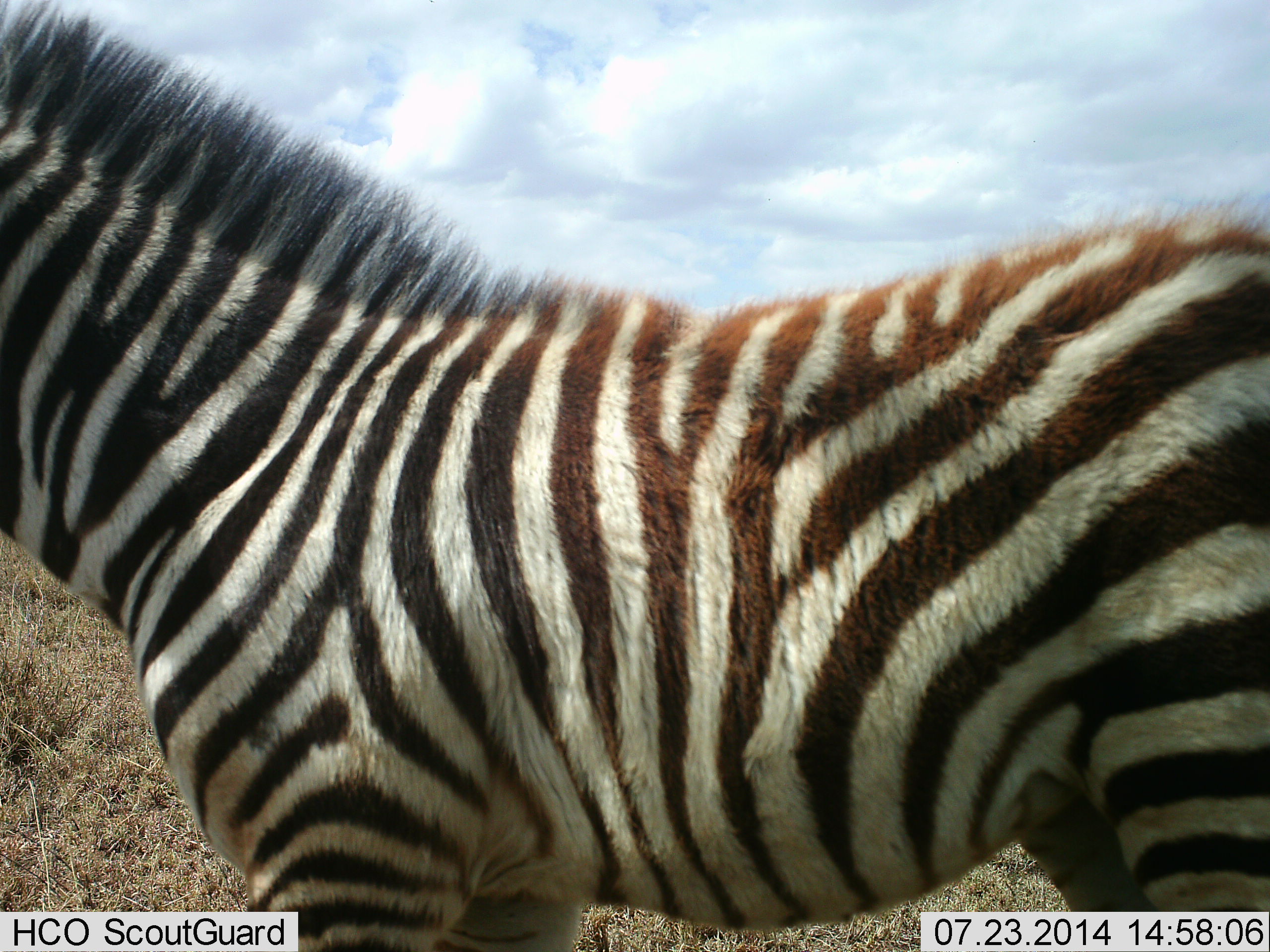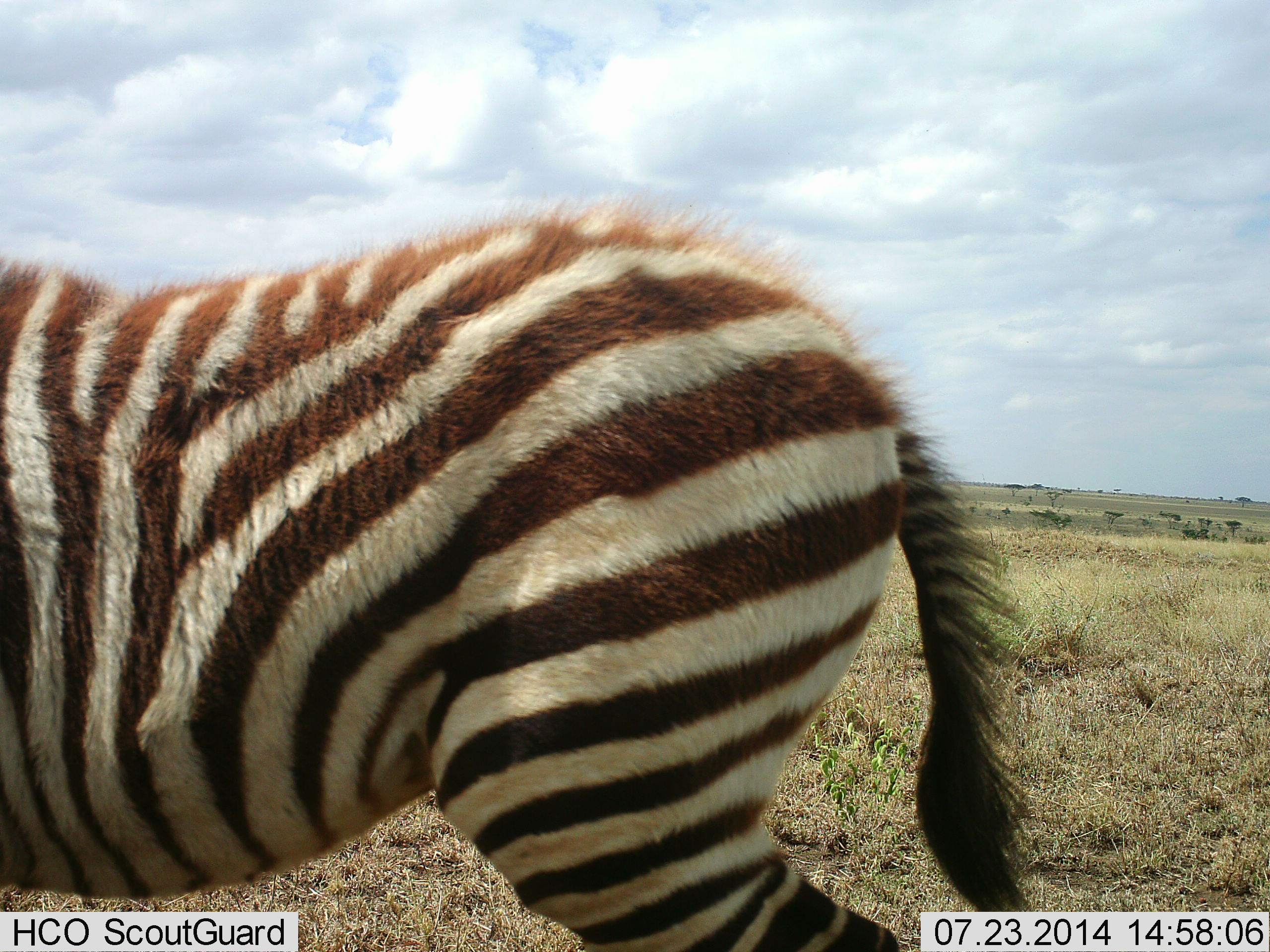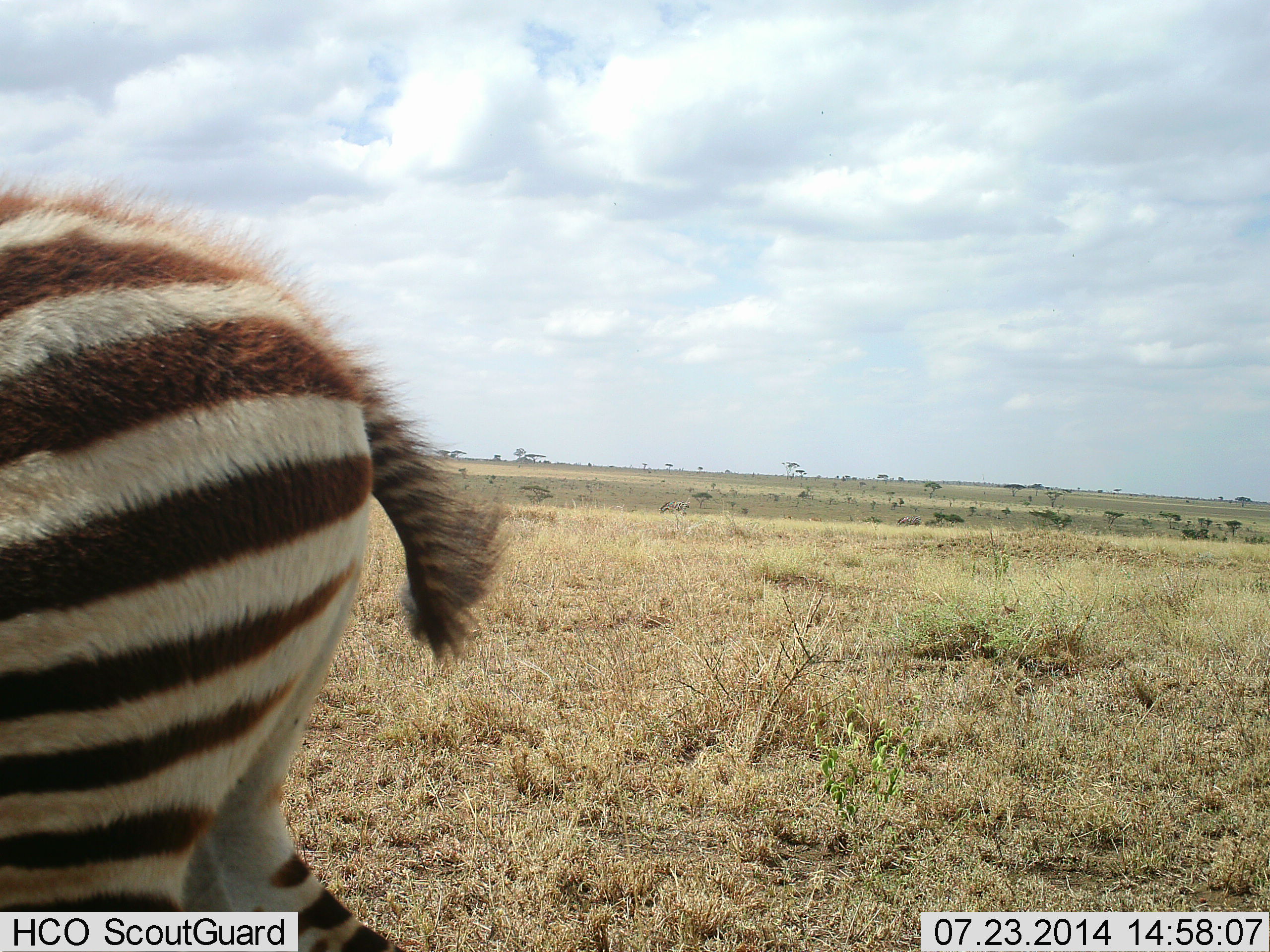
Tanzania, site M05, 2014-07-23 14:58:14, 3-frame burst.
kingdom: Animalia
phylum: Chordata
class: Mammalia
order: Perissodactyla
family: Equidae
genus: Equus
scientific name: Equus quagga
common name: plains zebra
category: zebra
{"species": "zebra (plains zebra) (Equus quagga)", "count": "1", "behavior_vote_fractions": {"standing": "50%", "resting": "0%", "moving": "60%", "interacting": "0%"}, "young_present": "30%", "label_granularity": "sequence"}